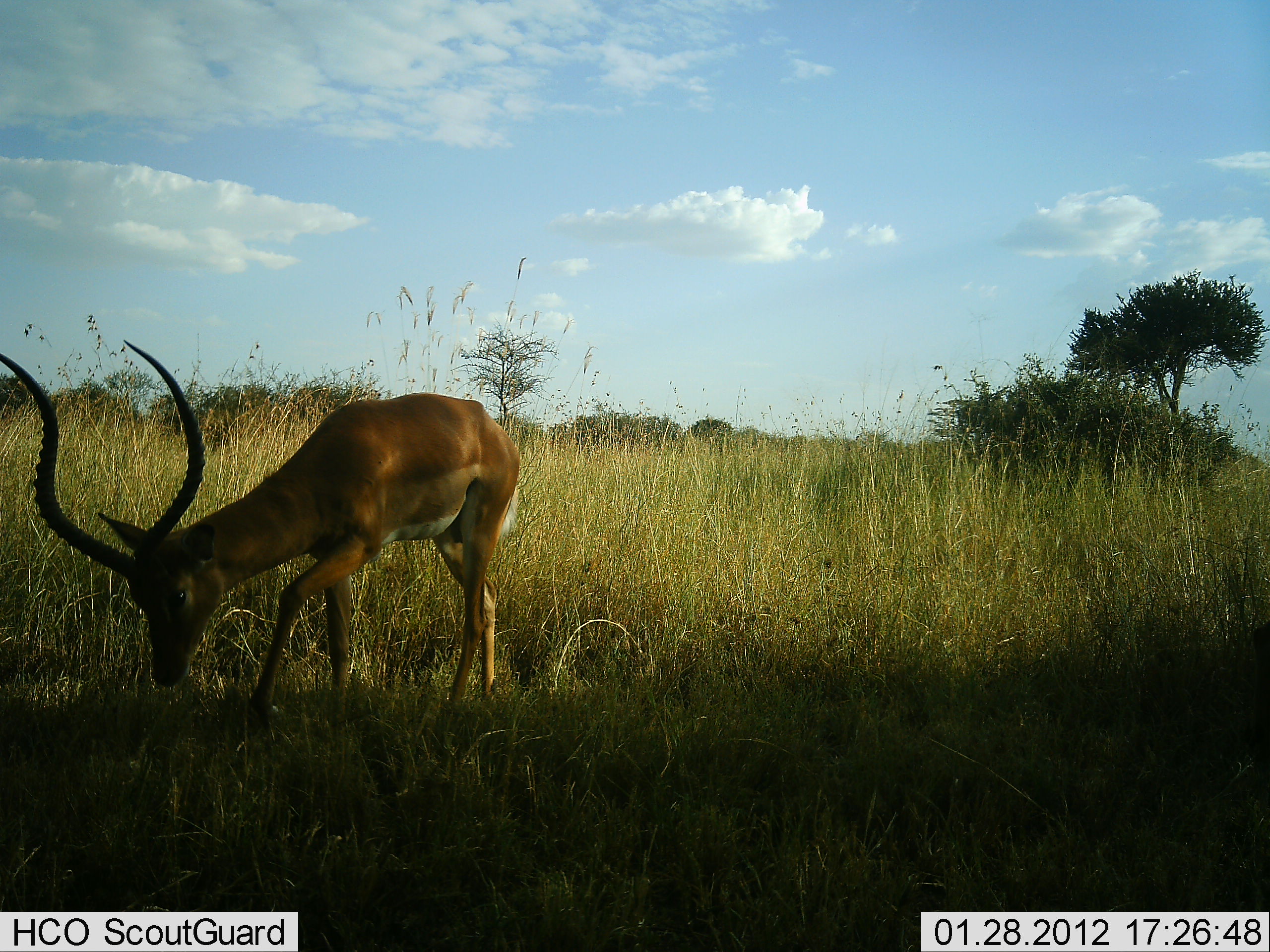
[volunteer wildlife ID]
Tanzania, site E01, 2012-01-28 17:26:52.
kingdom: Animalia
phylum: Chordata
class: Mammalia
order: Artiodactyla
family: Bovidae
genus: Aepyceros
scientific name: Aepyceros melampus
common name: impala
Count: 1.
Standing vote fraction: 28%.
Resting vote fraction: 0%.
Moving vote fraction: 16%.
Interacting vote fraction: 0%.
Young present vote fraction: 0%.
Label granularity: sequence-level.